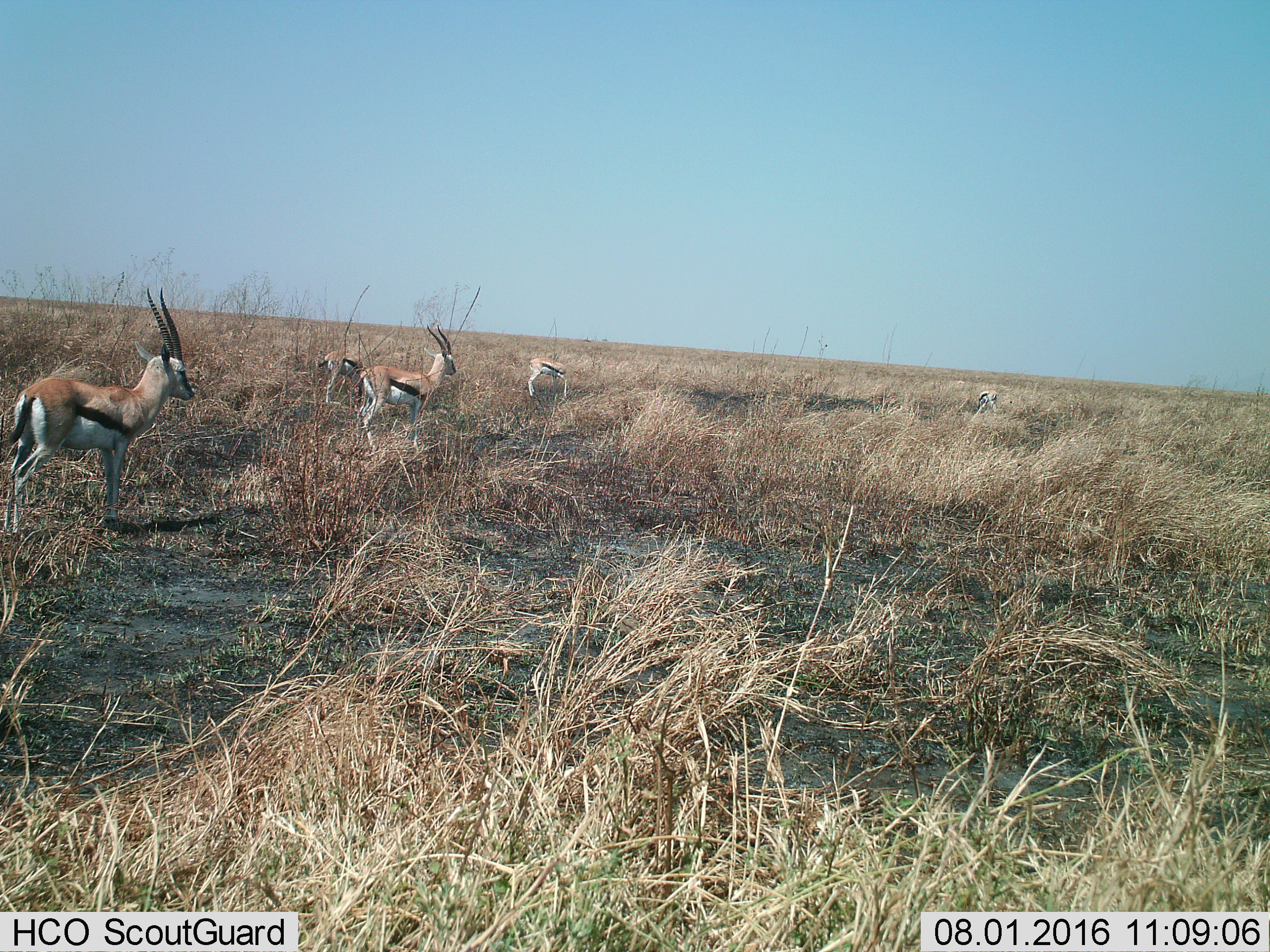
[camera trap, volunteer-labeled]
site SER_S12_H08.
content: unidentified animal